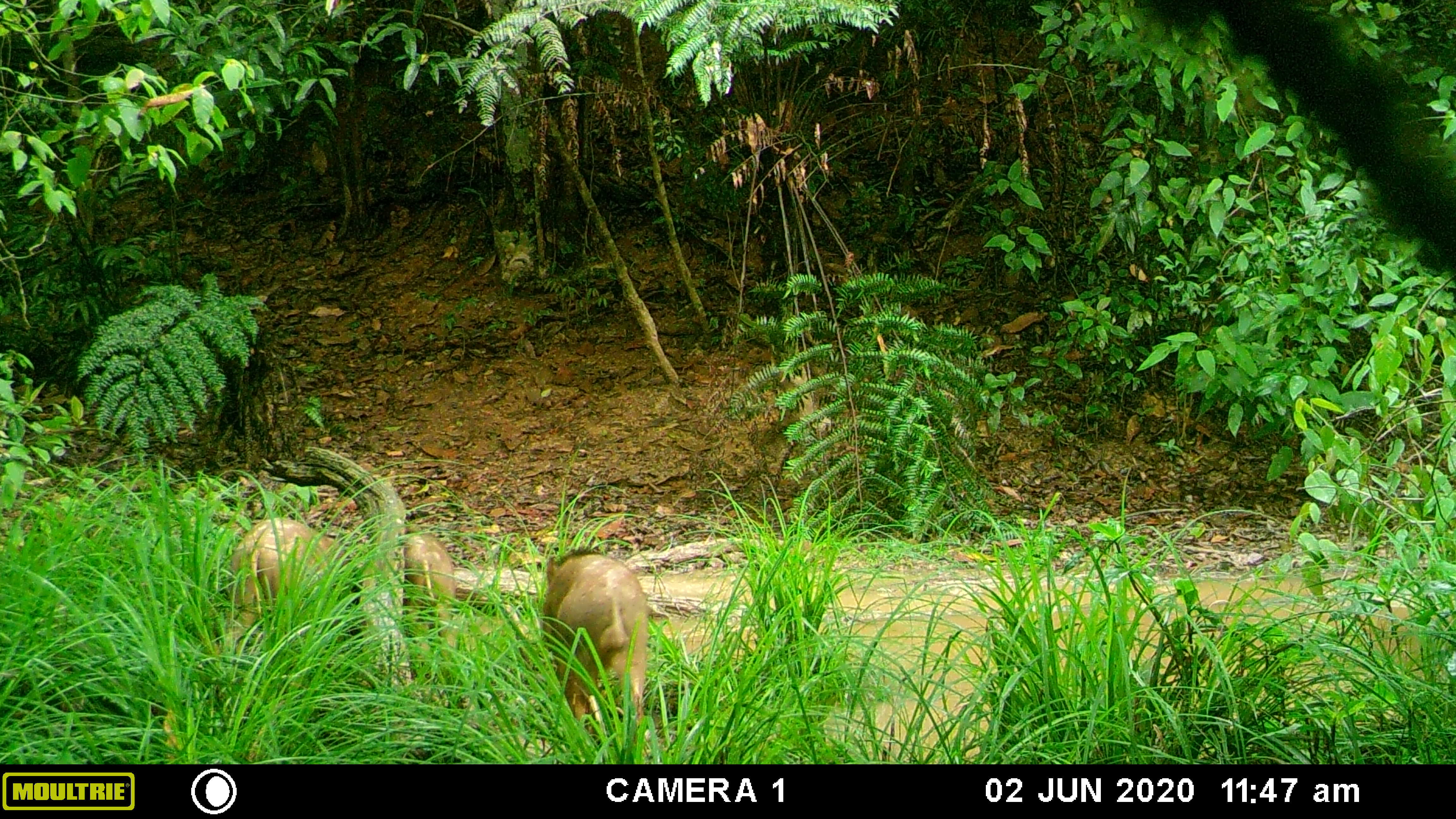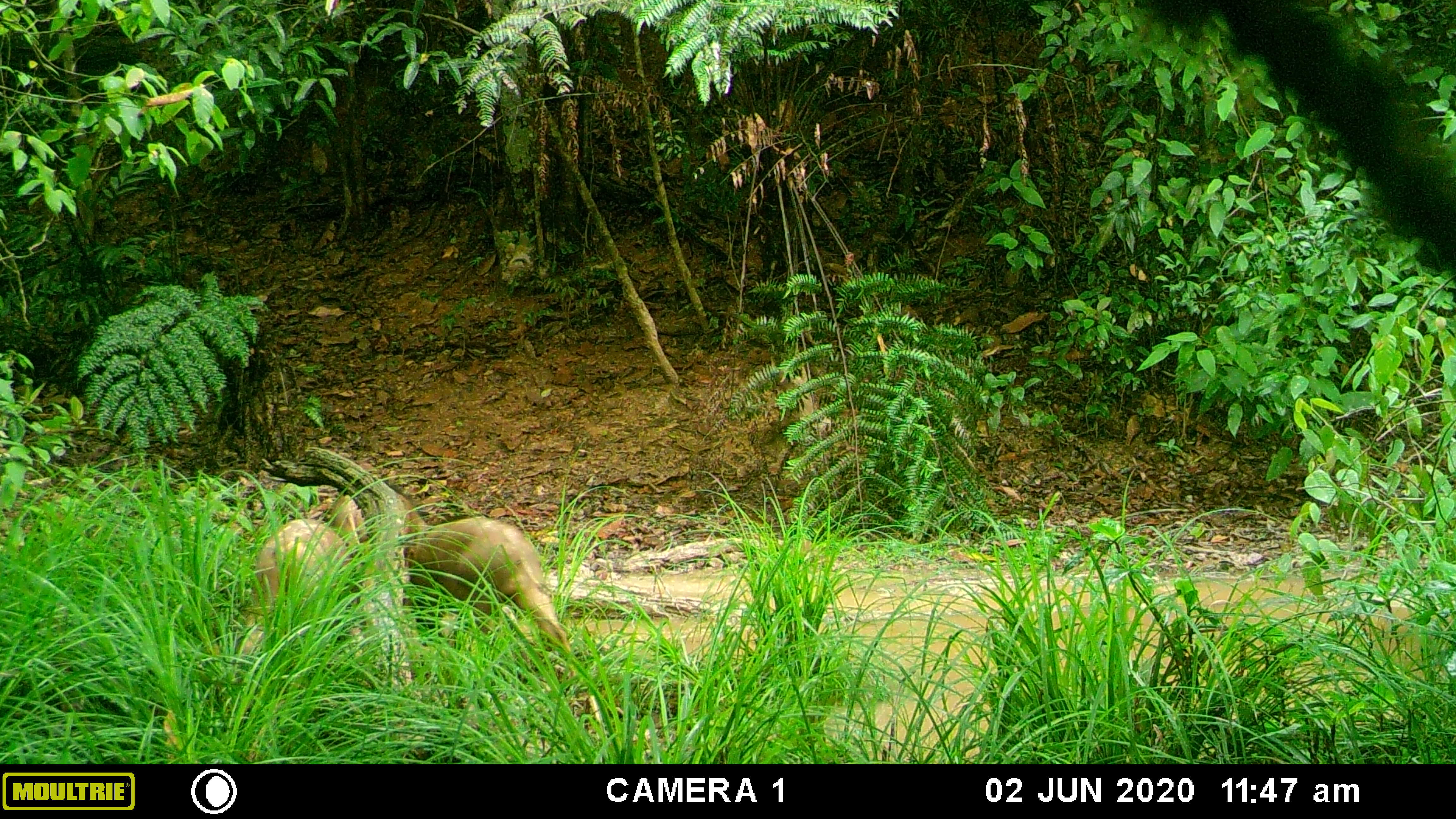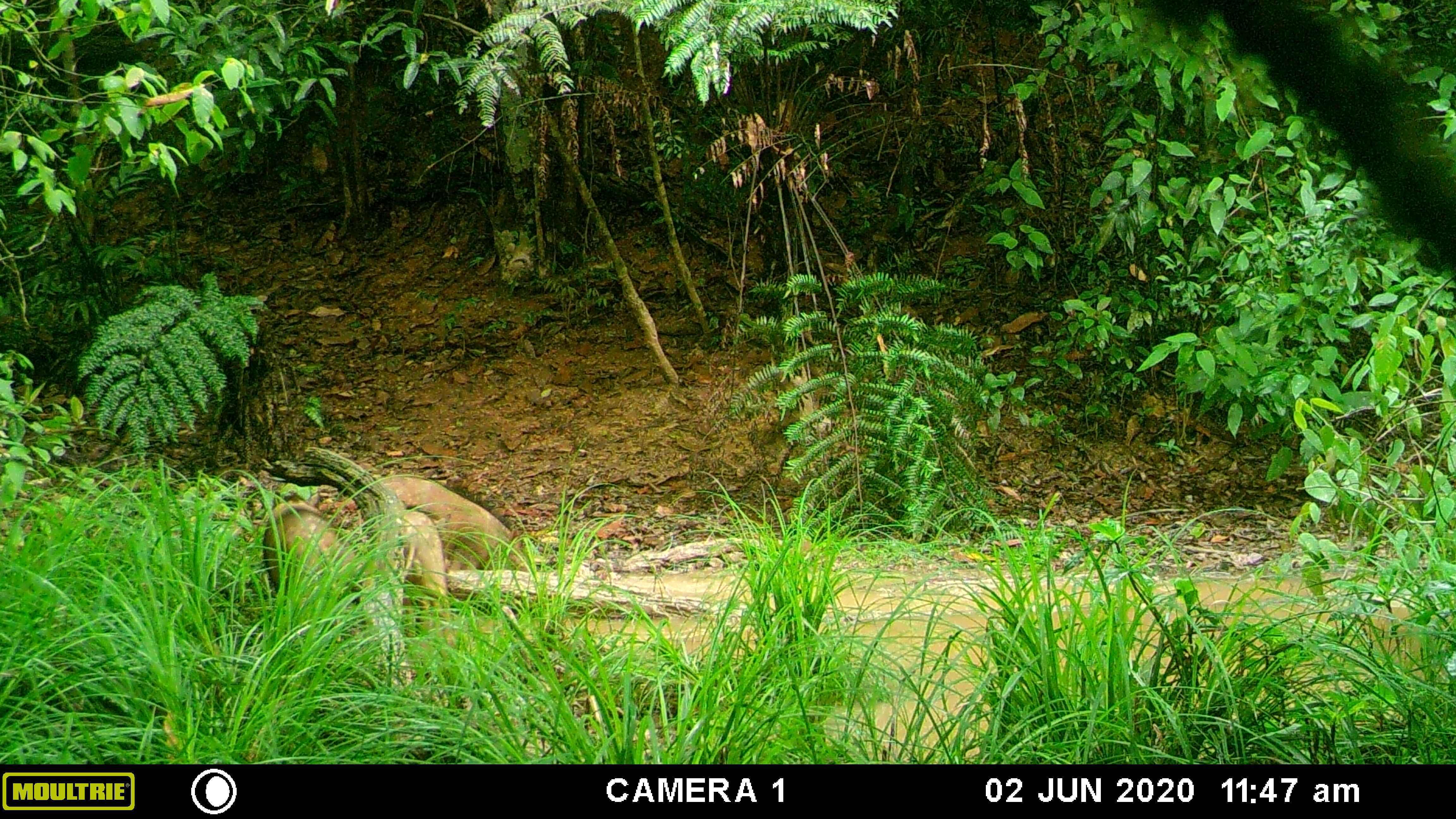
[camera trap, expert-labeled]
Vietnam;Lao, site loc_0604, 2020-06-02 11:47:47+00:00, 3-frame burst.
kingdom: Animalia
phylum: Chordata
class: Mammalia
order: Artiodactyla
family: Suidae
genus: Sus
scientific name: Sus scrofa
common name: eurasian wild pig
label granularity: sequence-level